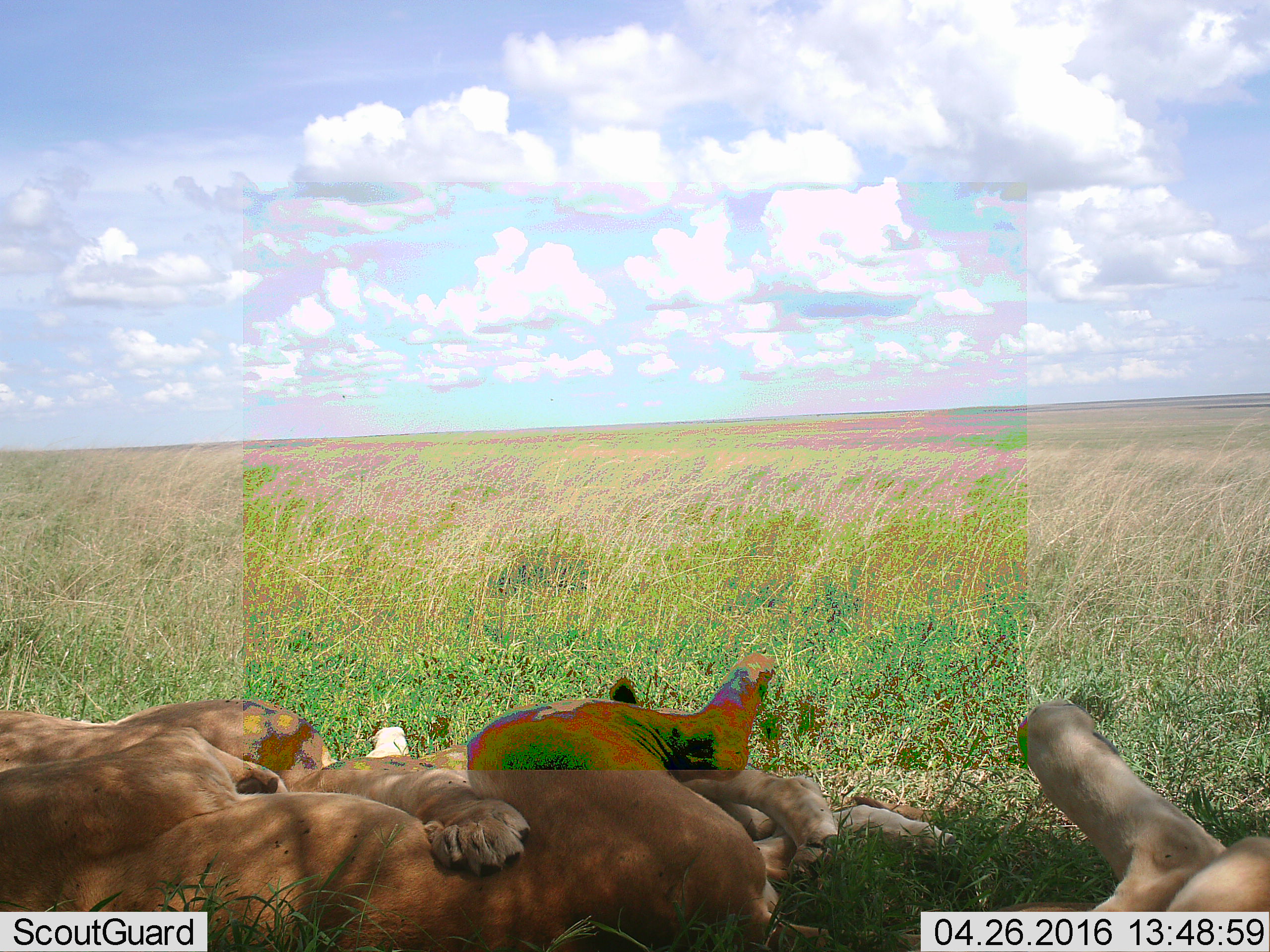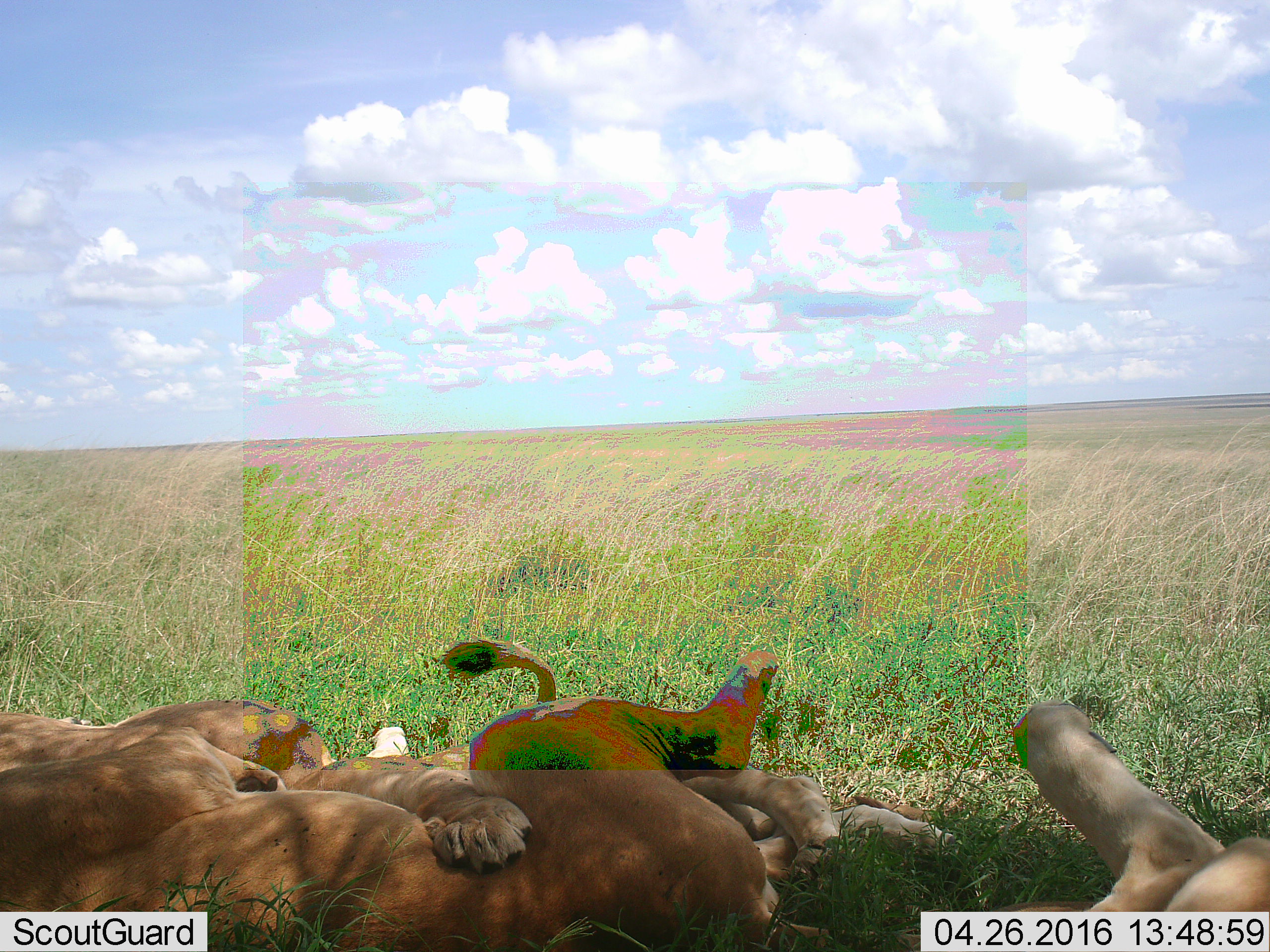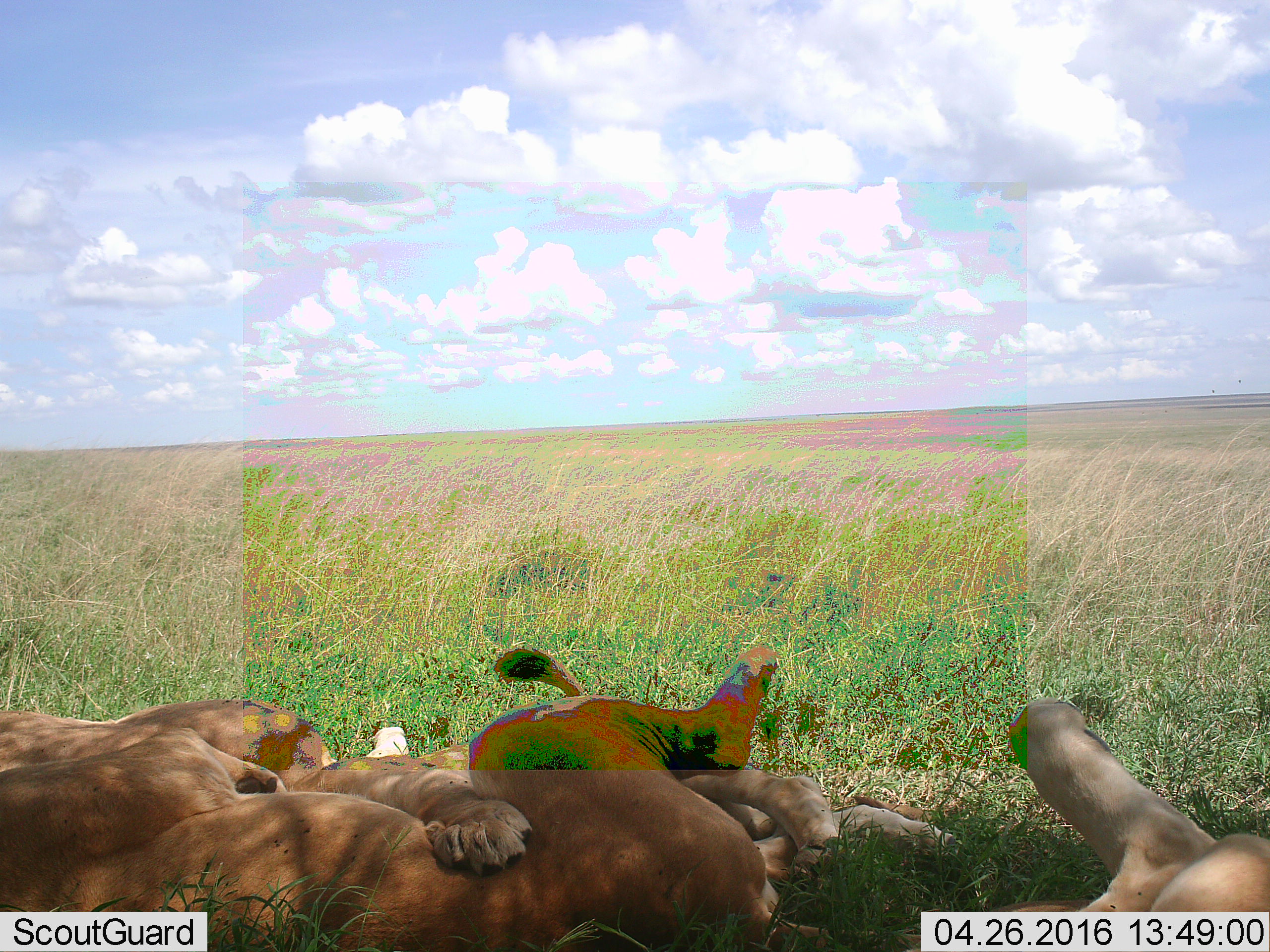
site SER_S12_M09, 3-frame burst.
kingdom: Animalia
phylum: Chordata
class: Mammalia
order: Carnivora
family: Felidae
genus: Panthera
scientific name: Panthera leo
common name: lion female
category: lionfemale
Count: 5.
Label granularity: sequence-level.